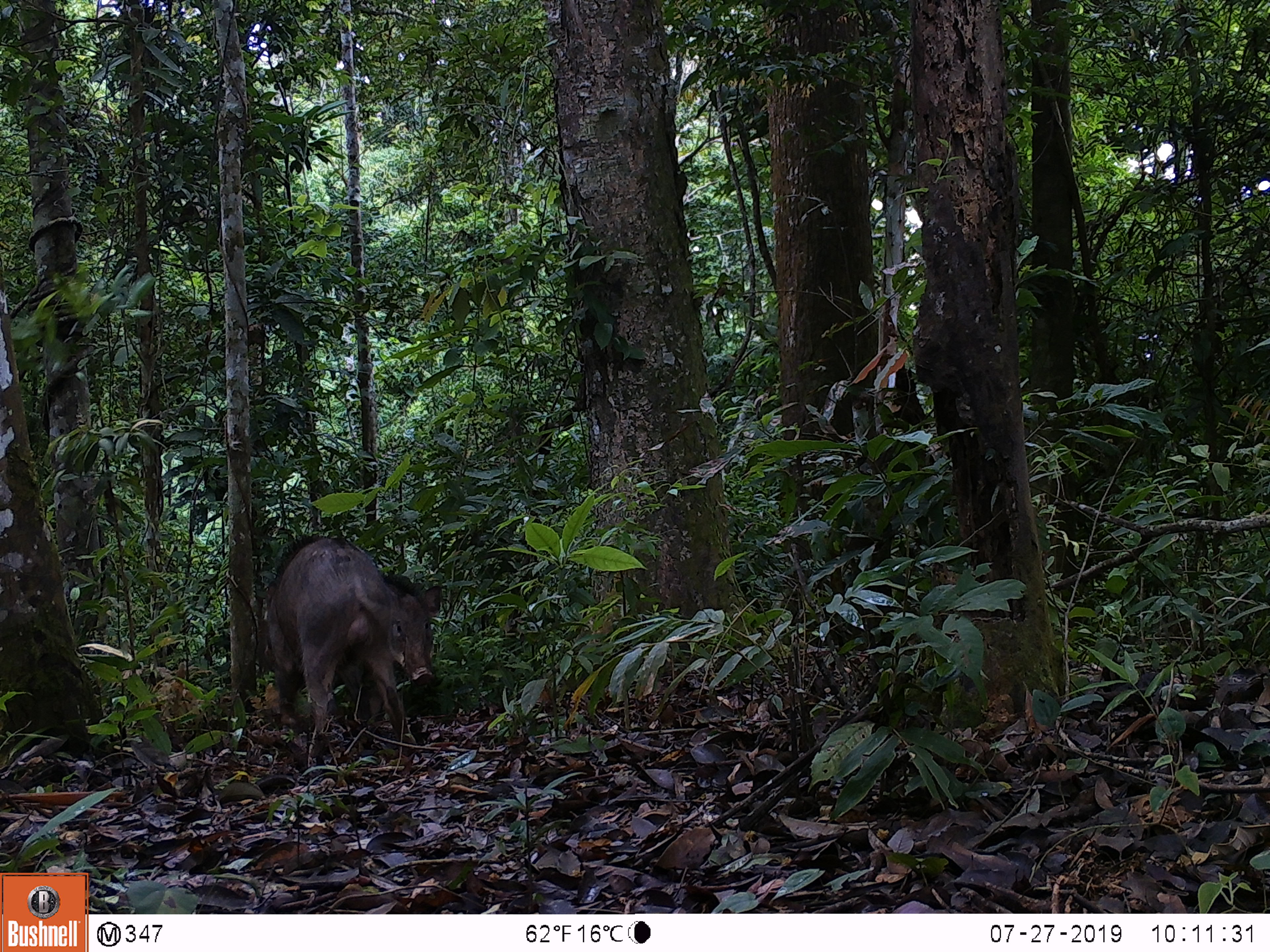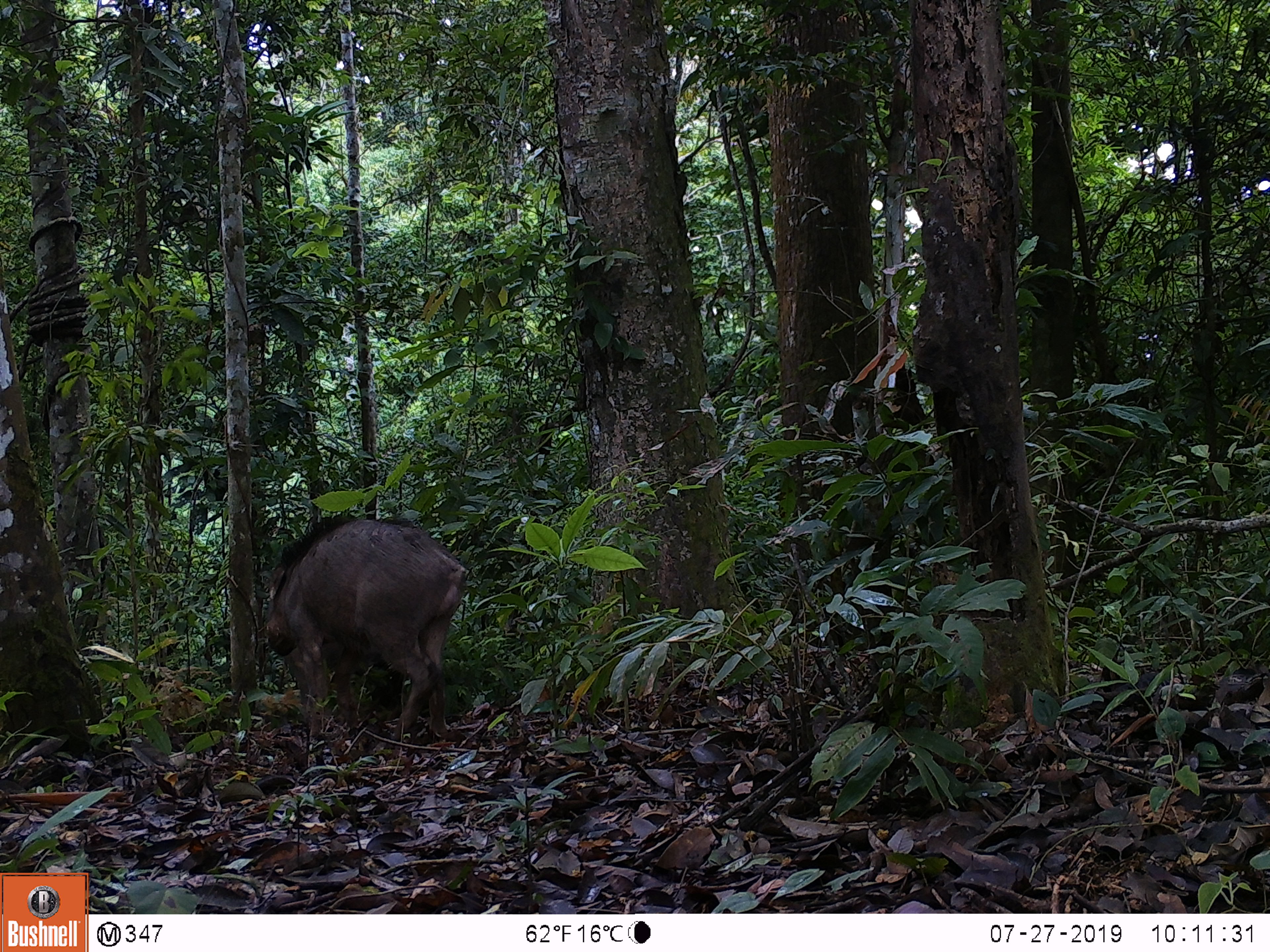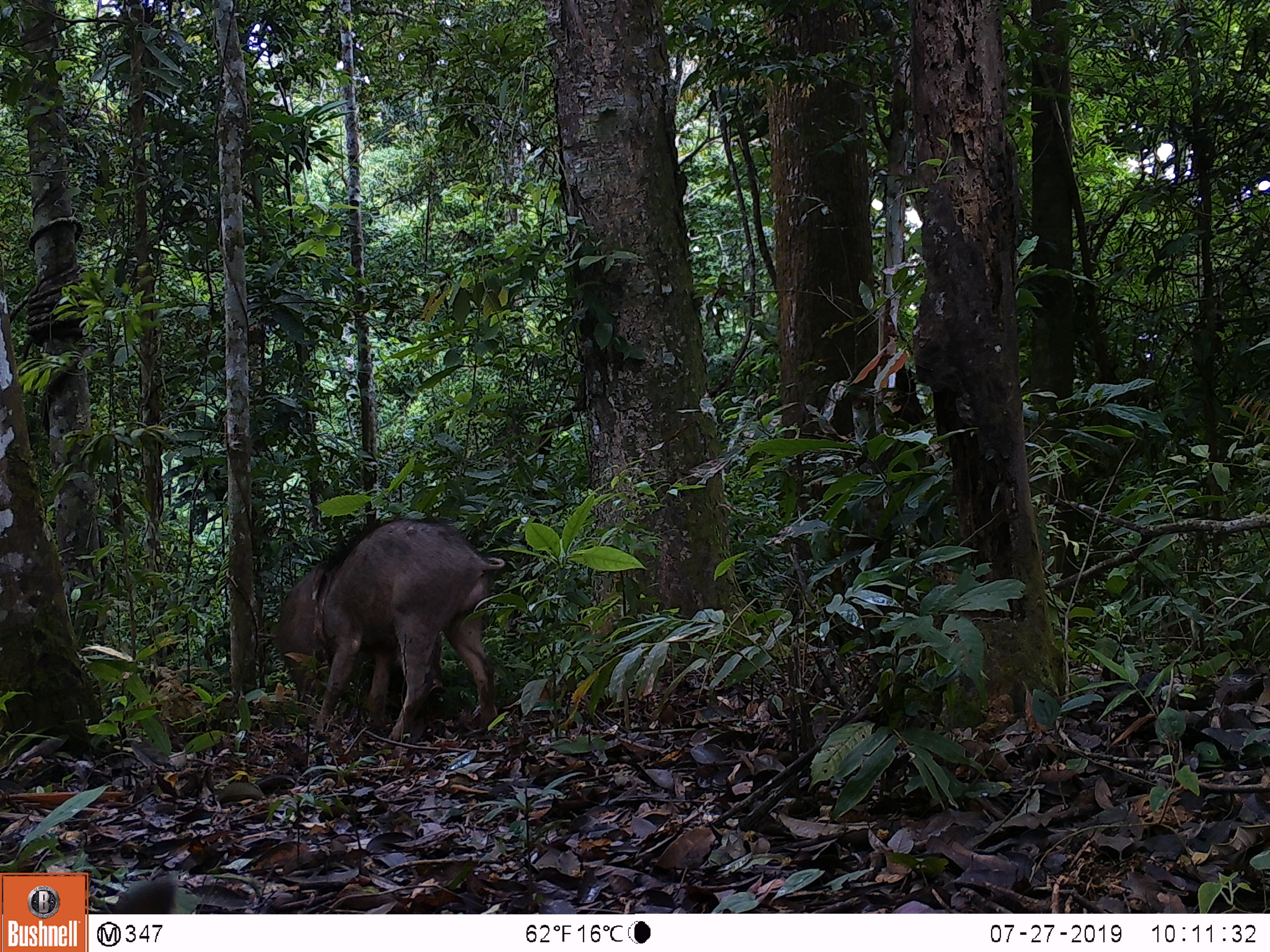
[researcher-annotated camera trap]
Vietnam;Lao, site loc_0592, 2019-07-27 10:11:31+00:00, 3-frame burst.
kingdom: Animalia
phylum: Chordata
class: Mammalia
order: Artiodactyla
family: Suidae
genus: Sus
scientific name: Sus scrofa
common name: eurasian wild pig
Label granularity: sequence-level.